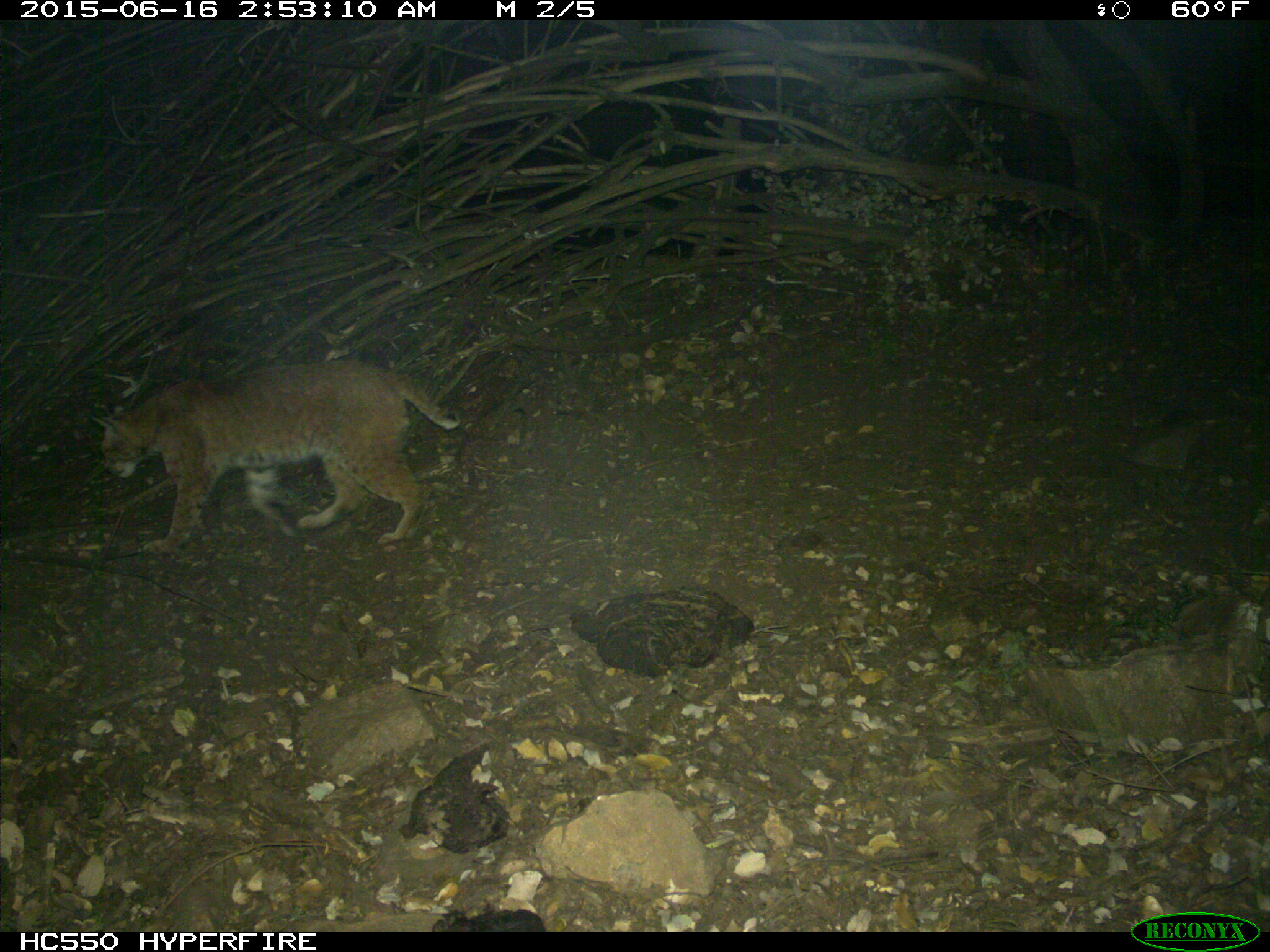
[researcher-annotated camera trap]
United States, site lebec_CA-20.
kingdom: Animalia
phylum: Chordata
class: Mammalia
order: Carnivora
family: Felidae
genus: Lynx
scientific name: Lynx rufus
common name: bobcat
Lynx rufus (bobcat).